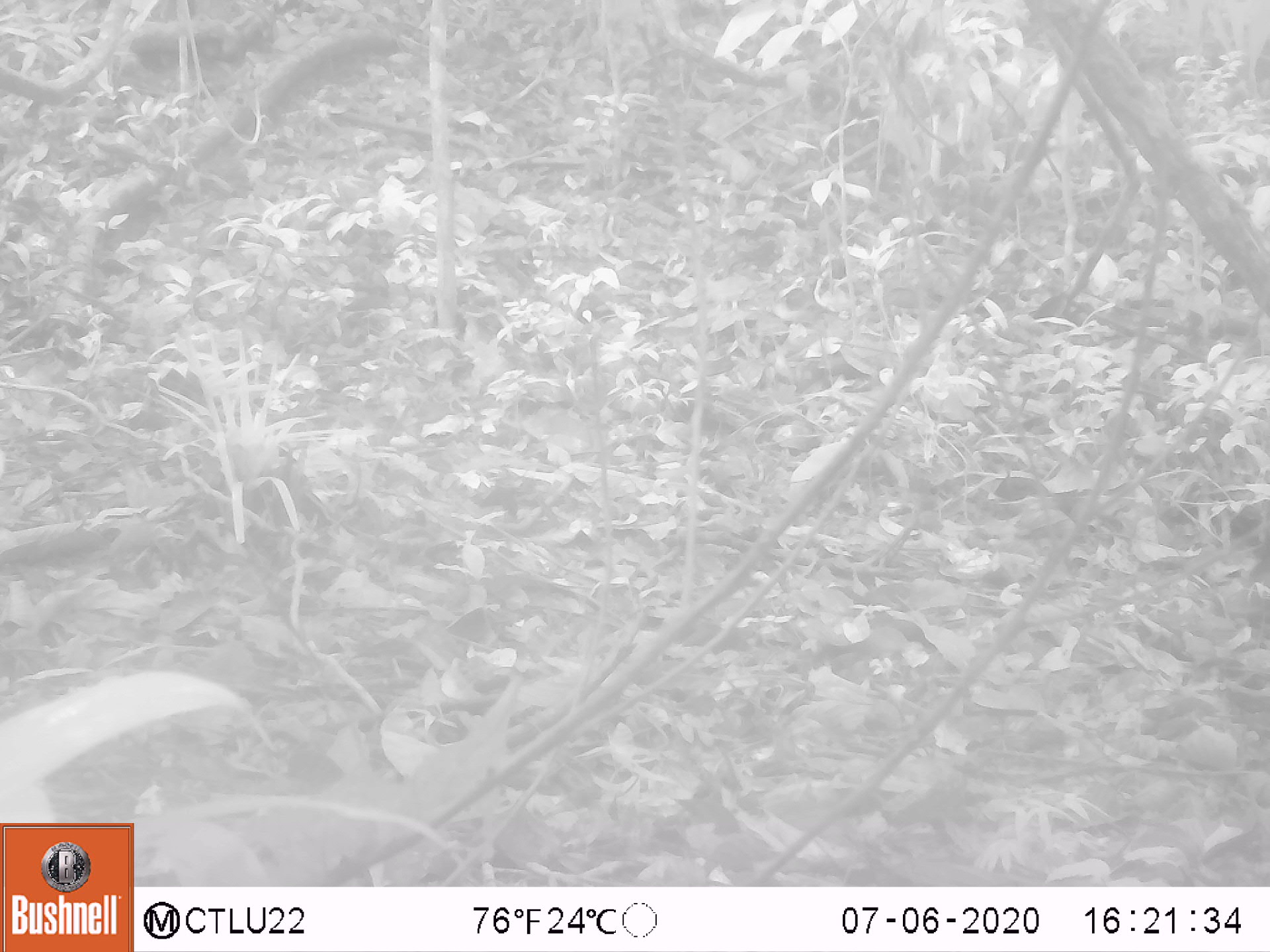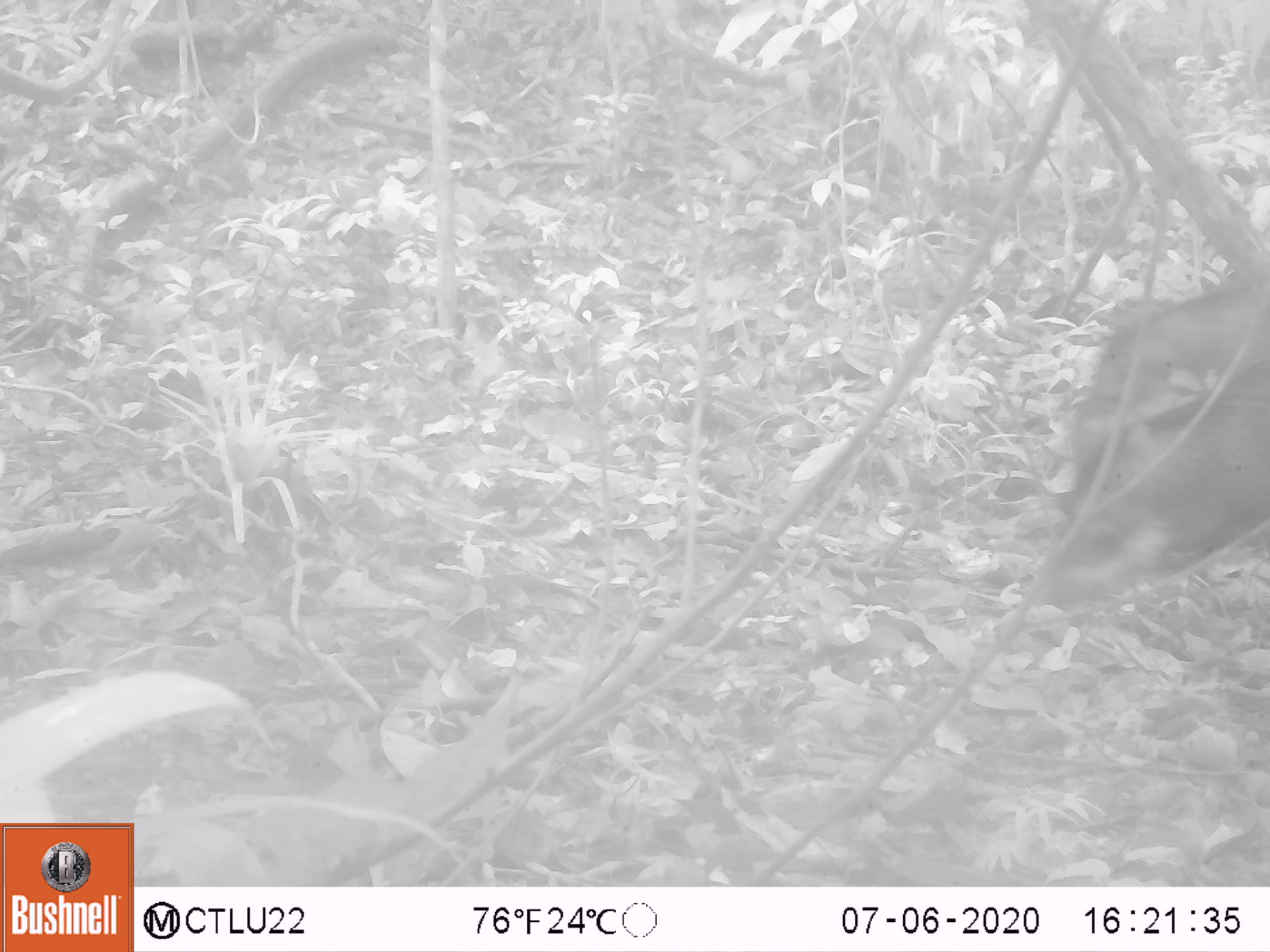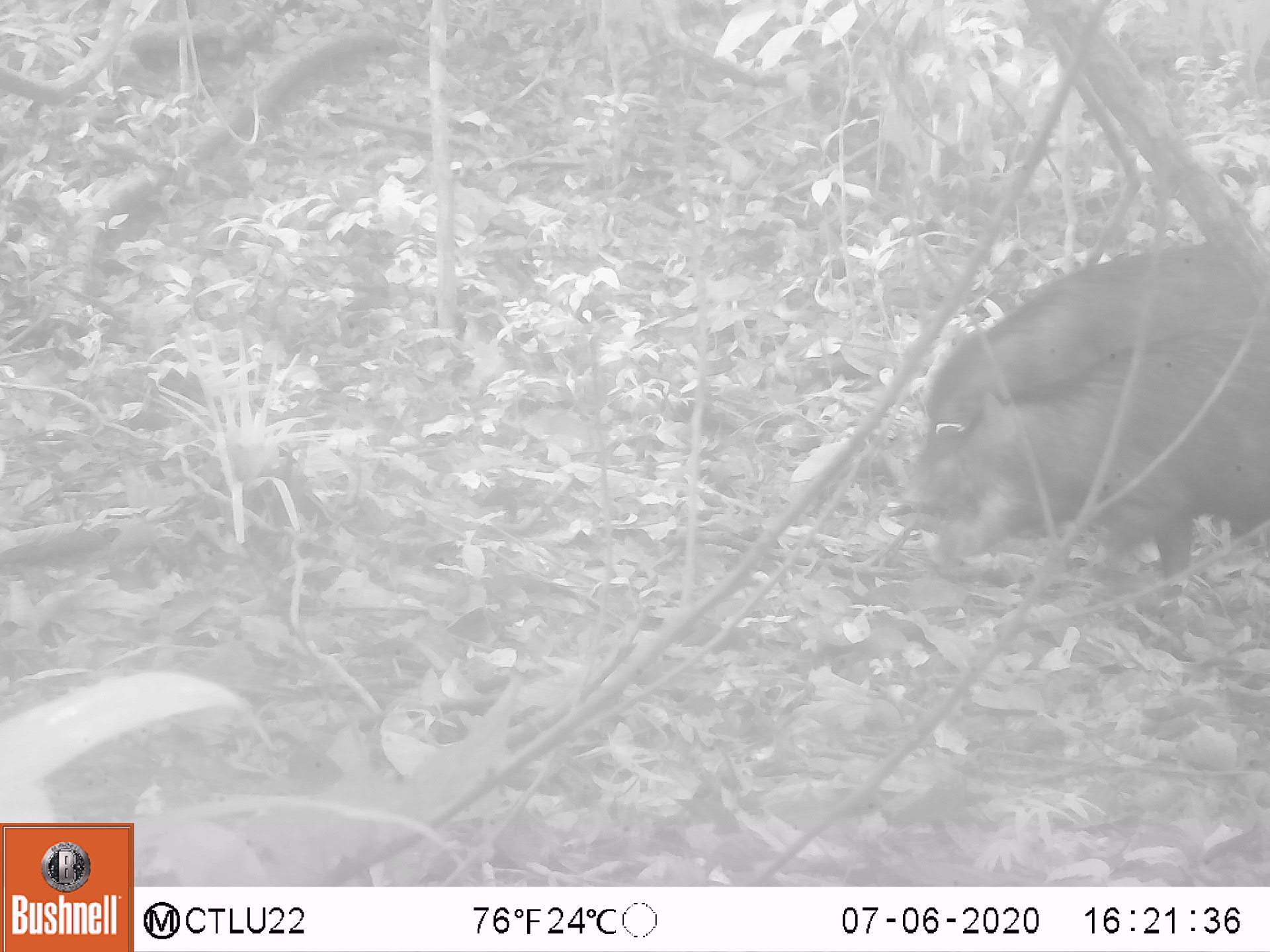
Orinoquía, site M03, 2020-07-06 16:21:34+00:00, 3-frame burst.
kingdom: Animalia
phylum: Chordata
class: Mammalia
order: Artiodactyla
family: Tayassuidae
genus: Tayassu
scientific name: Tayassu pecari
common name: white-lipped peccary